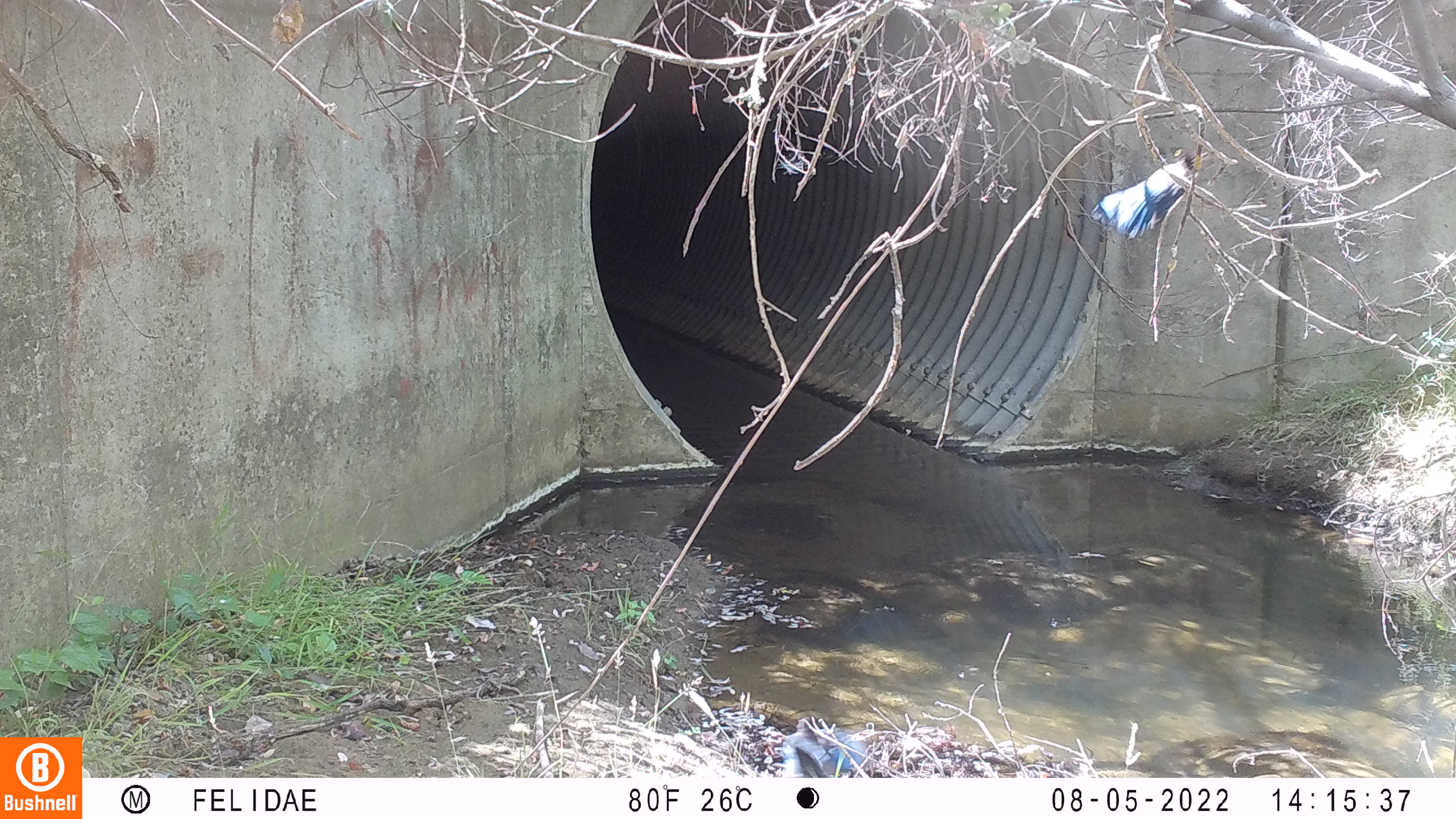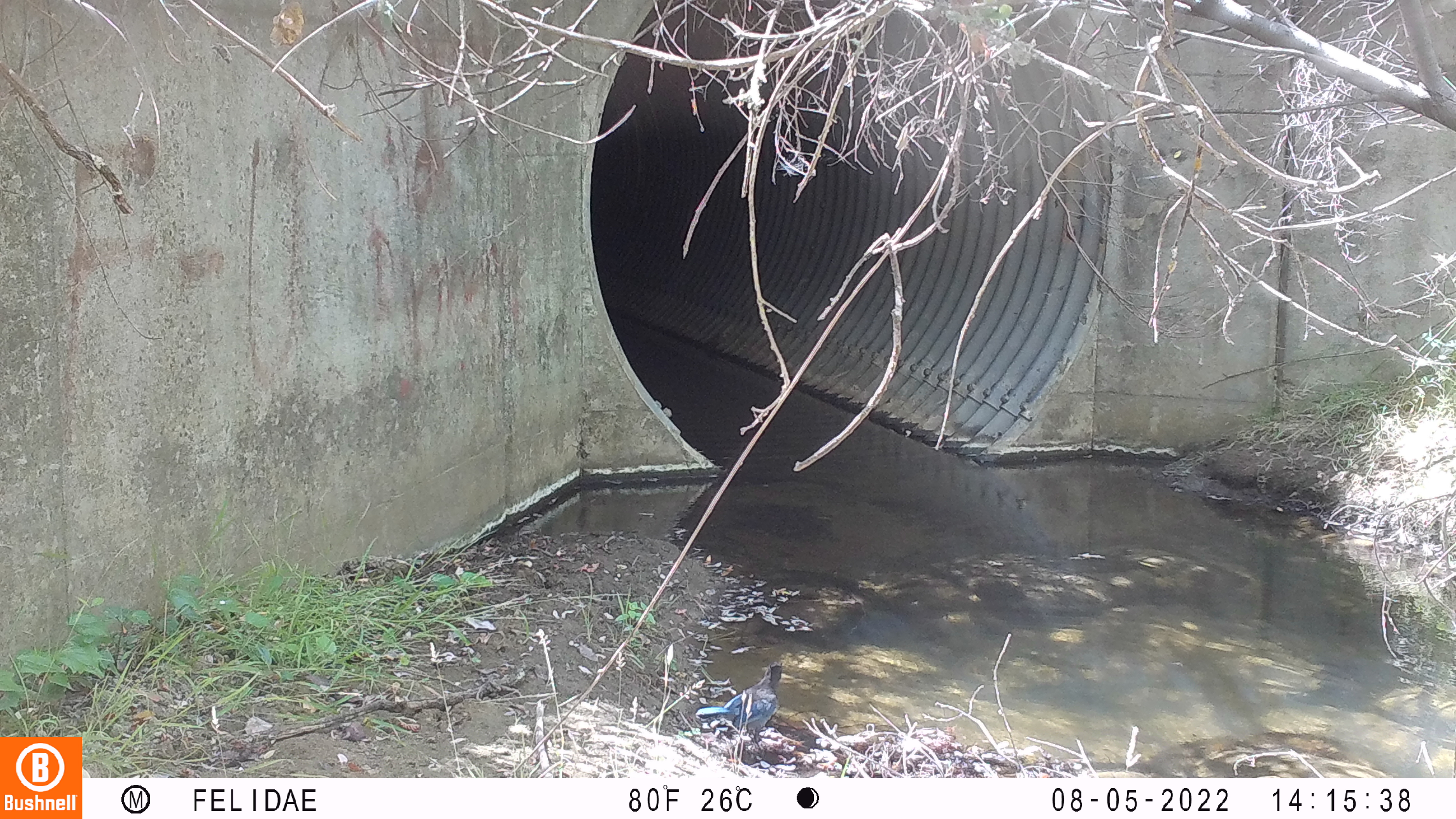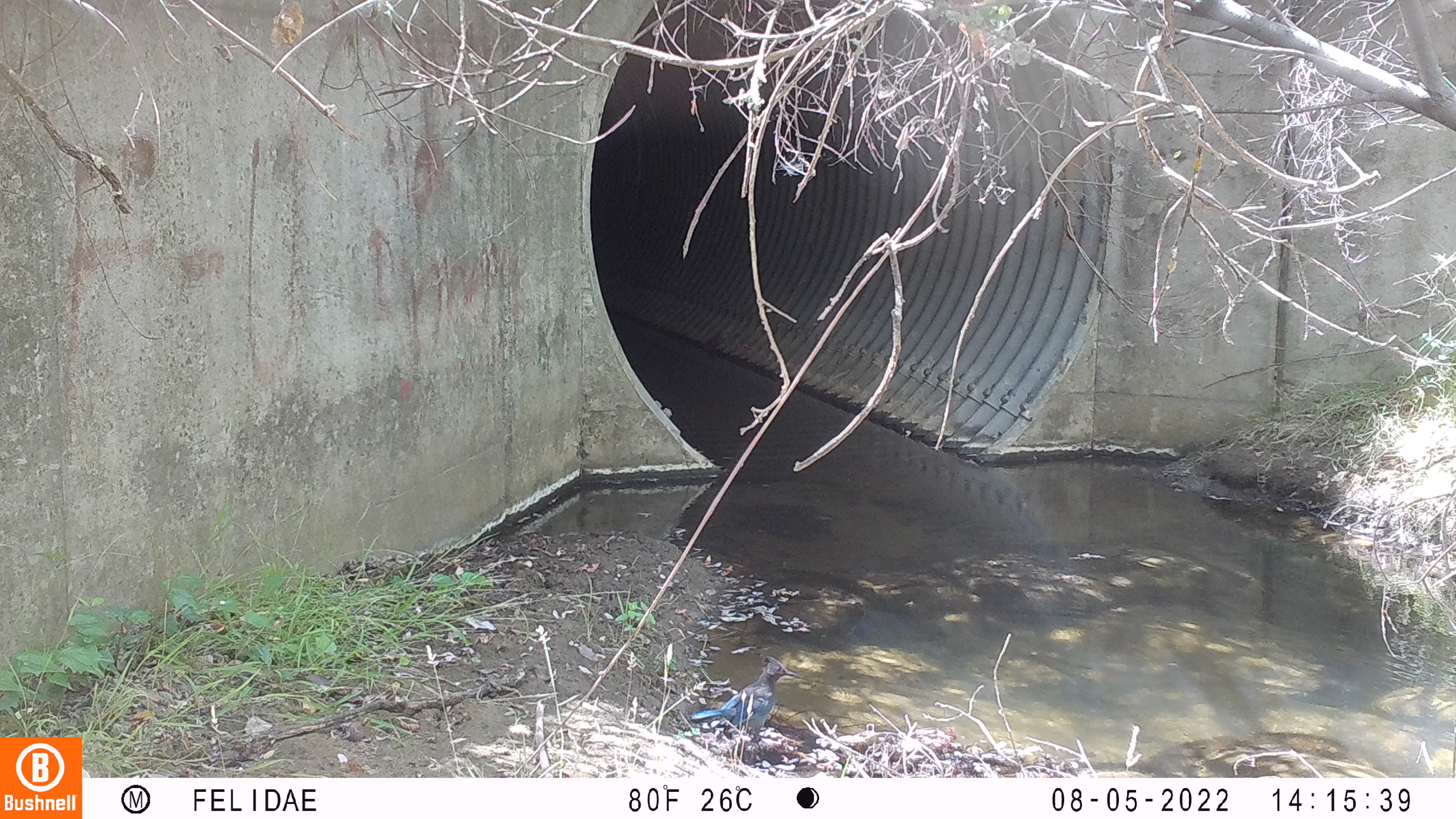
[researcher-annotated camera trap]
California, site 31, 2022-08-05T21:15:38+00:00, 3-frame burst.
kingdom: Animalia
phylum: Chordata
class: Aves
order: Passeriformes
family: Corvidae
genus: Cyanocitta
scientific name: Cyanocitta stelleri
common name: steller's jay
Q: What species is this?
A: Steller's jay (Cyanocitta stelleri).